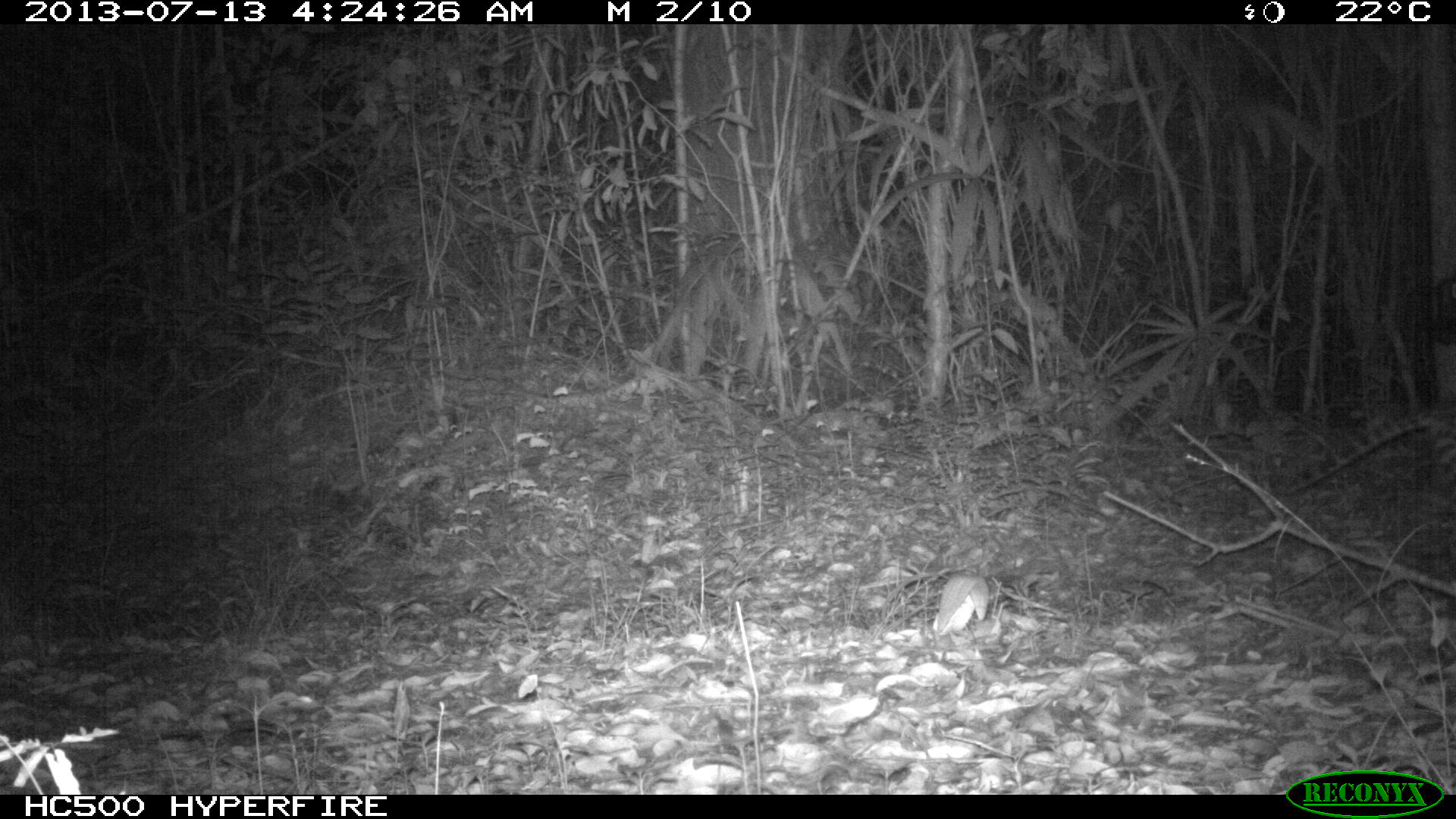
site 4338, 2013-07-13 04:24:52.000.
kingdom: Animalia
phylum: Chordata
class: Mammalia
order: Carnivora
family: Felidae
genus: Leopardus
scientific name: Leopardus pardalis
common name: ocelot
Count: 1.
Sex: female.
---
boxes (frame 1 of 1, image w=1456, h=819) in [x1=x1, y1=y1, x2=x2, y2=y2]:
leopardus pardalis: [x1=1266, y1=397, x2=1456, y2=570]